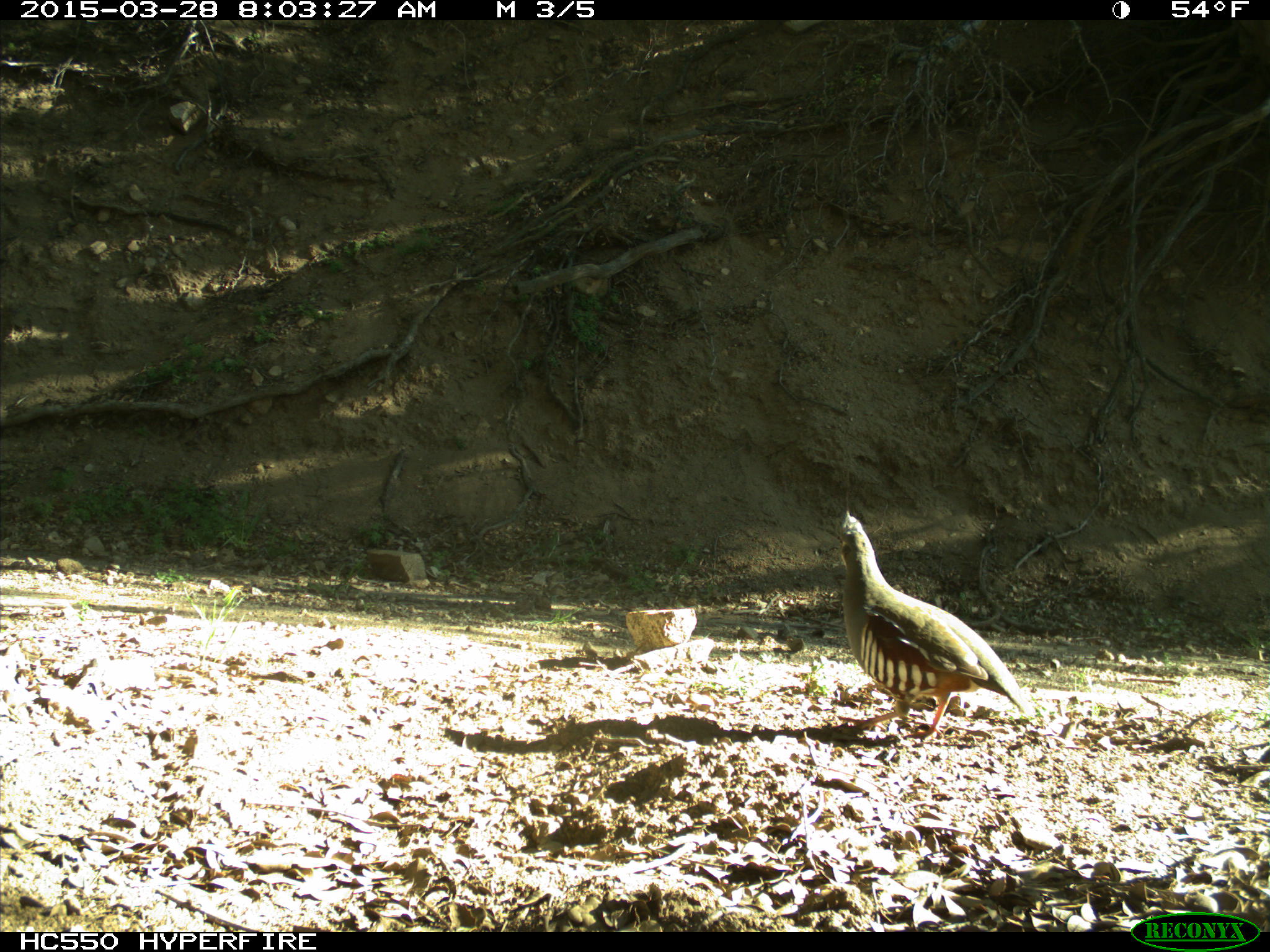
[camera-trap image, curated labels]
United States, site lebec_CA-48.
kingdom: Animalia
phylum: Chordata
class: Aves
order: Galliformes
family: Odontophoridae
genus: Callipepla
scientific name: Callipepla californica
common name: california quail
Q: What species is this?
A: Callipepla californica (california quail).